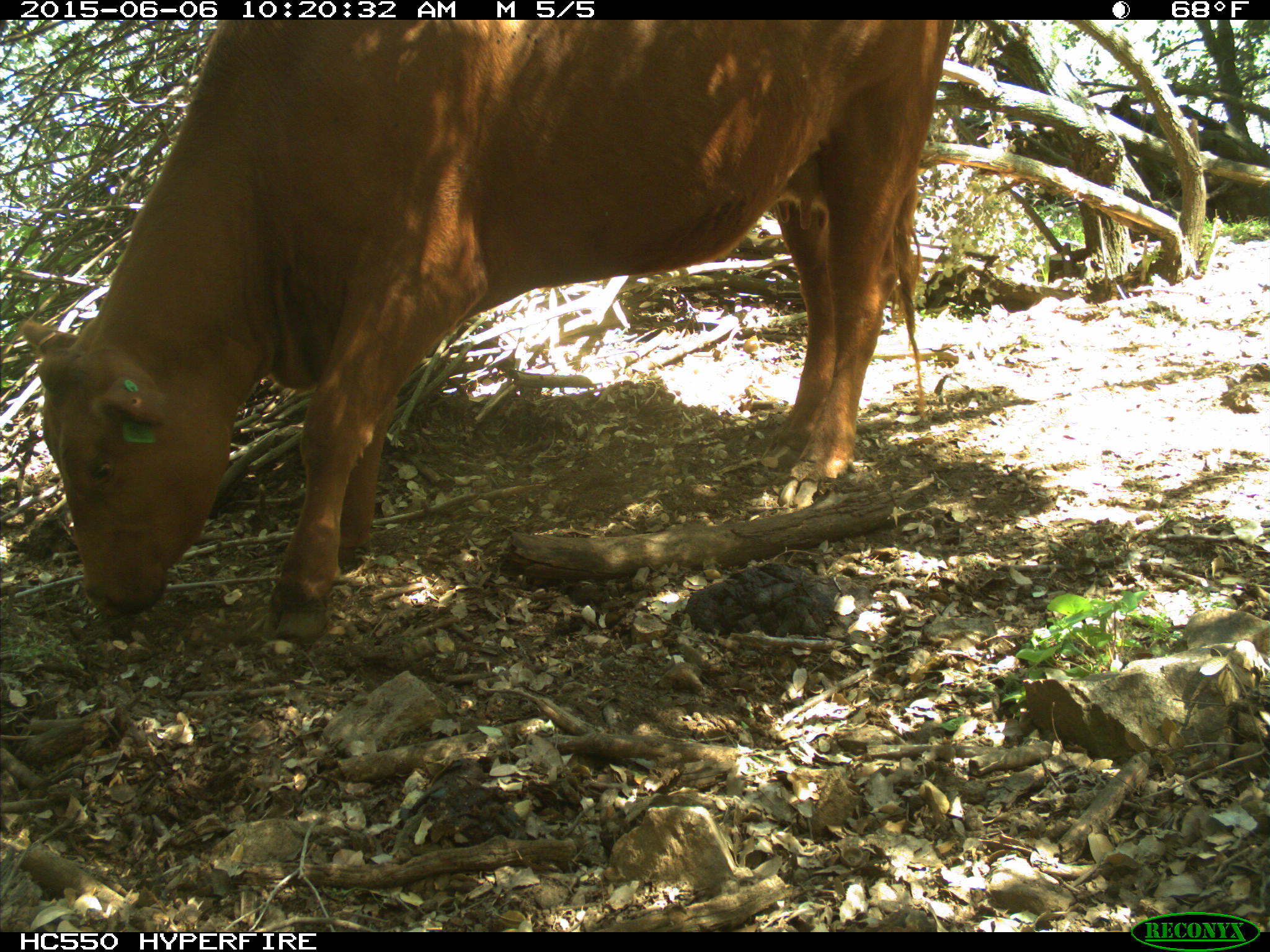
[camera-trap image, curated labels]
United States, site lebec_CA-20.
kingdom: Animalia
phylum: Chordata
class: Mammalia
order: Artiodactyla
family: Bovidae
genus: Bos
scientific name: Bos taurus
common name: domestic cow